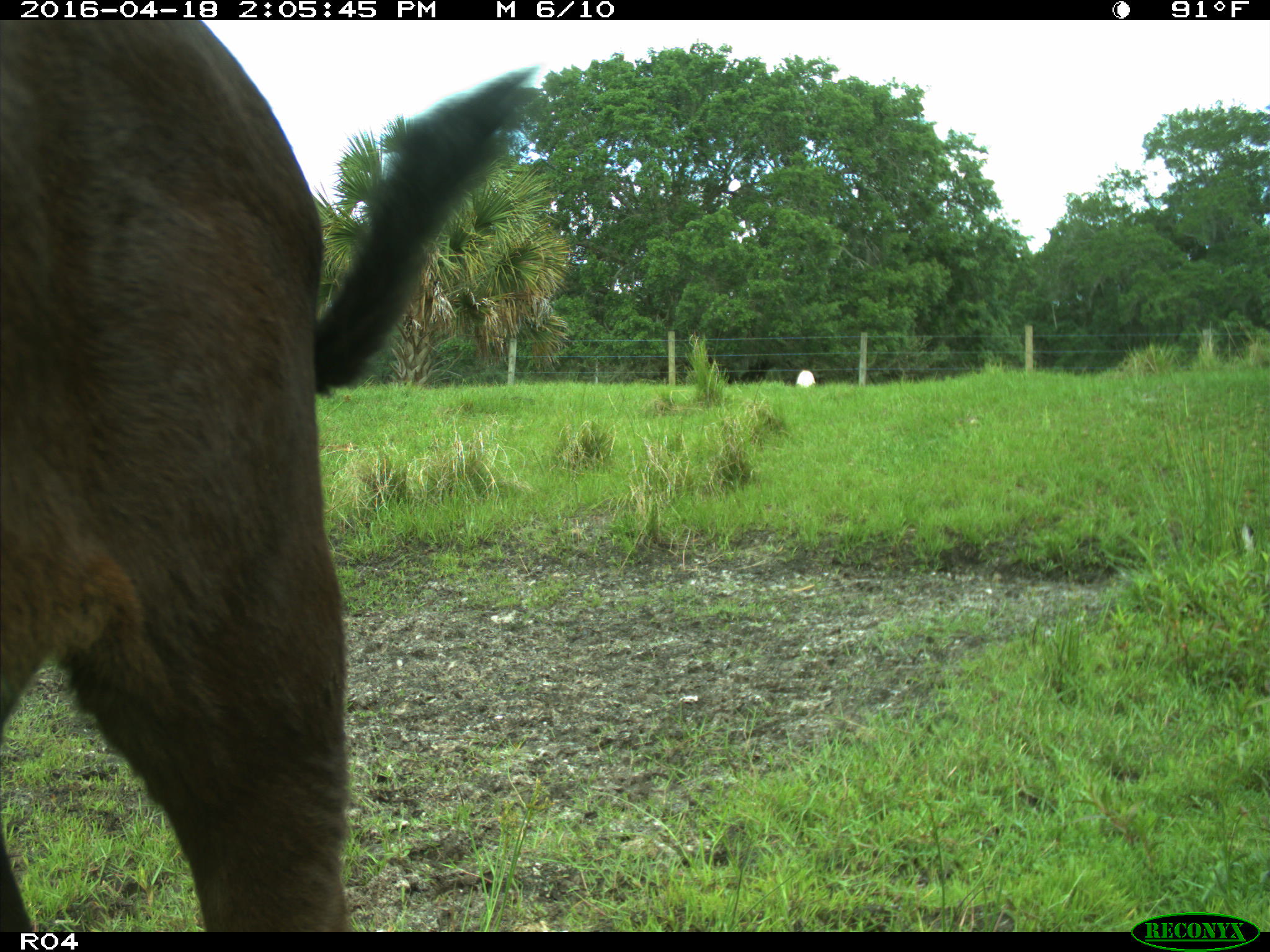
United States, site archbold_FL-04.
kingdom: Animalia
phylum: Chordata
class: Mammalia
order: Artiodactyla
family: Bovidae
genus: Bos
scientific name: Bos taurus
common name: domestic cow